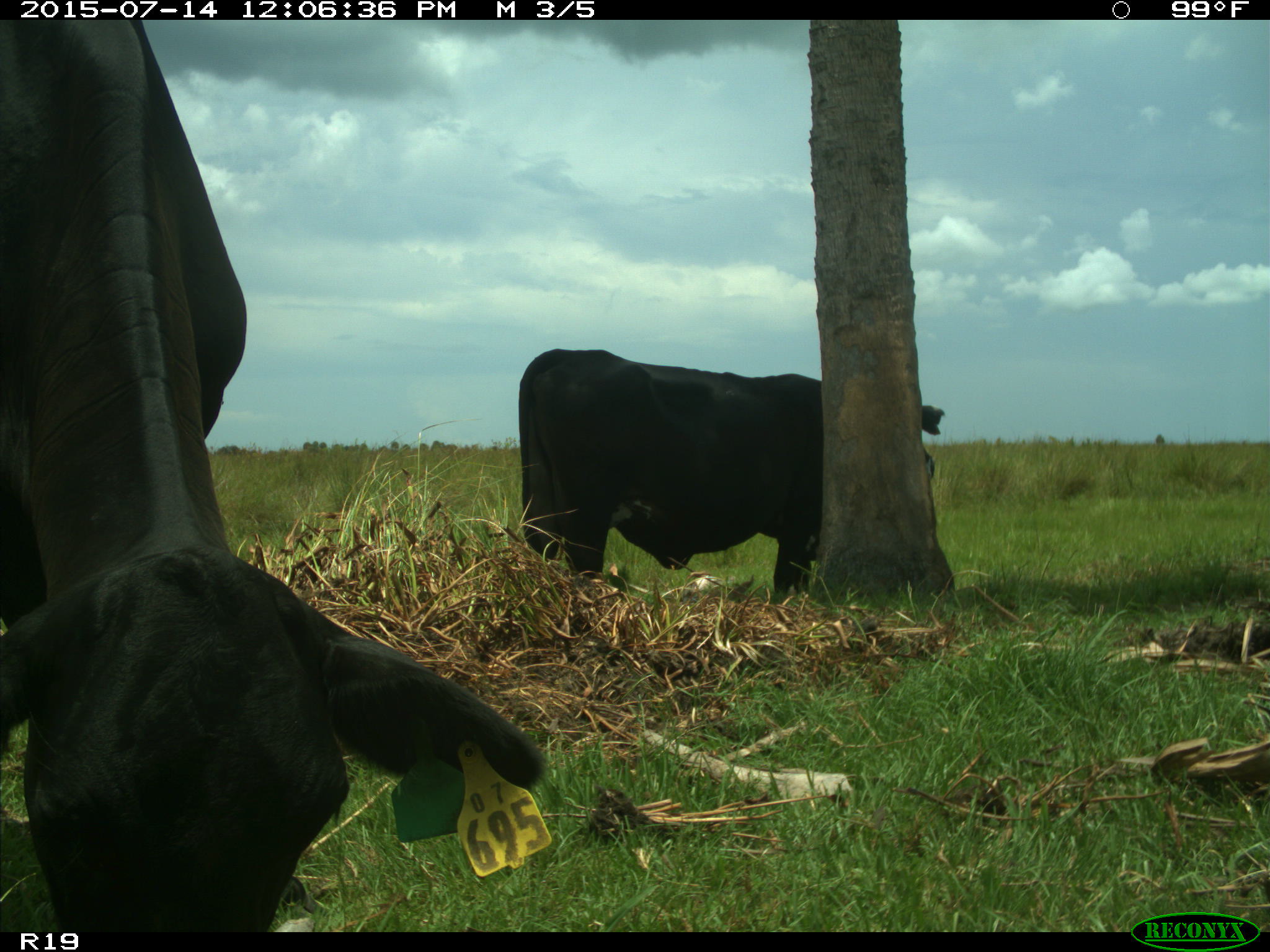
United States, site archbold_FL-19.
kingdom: Animalia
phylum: Chordata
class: Mammalia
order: Artiodactyla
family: Bovidae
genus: Bos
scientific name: Bos taurus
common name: domestic cow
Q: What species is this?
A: Bos taurus (domestic cow).